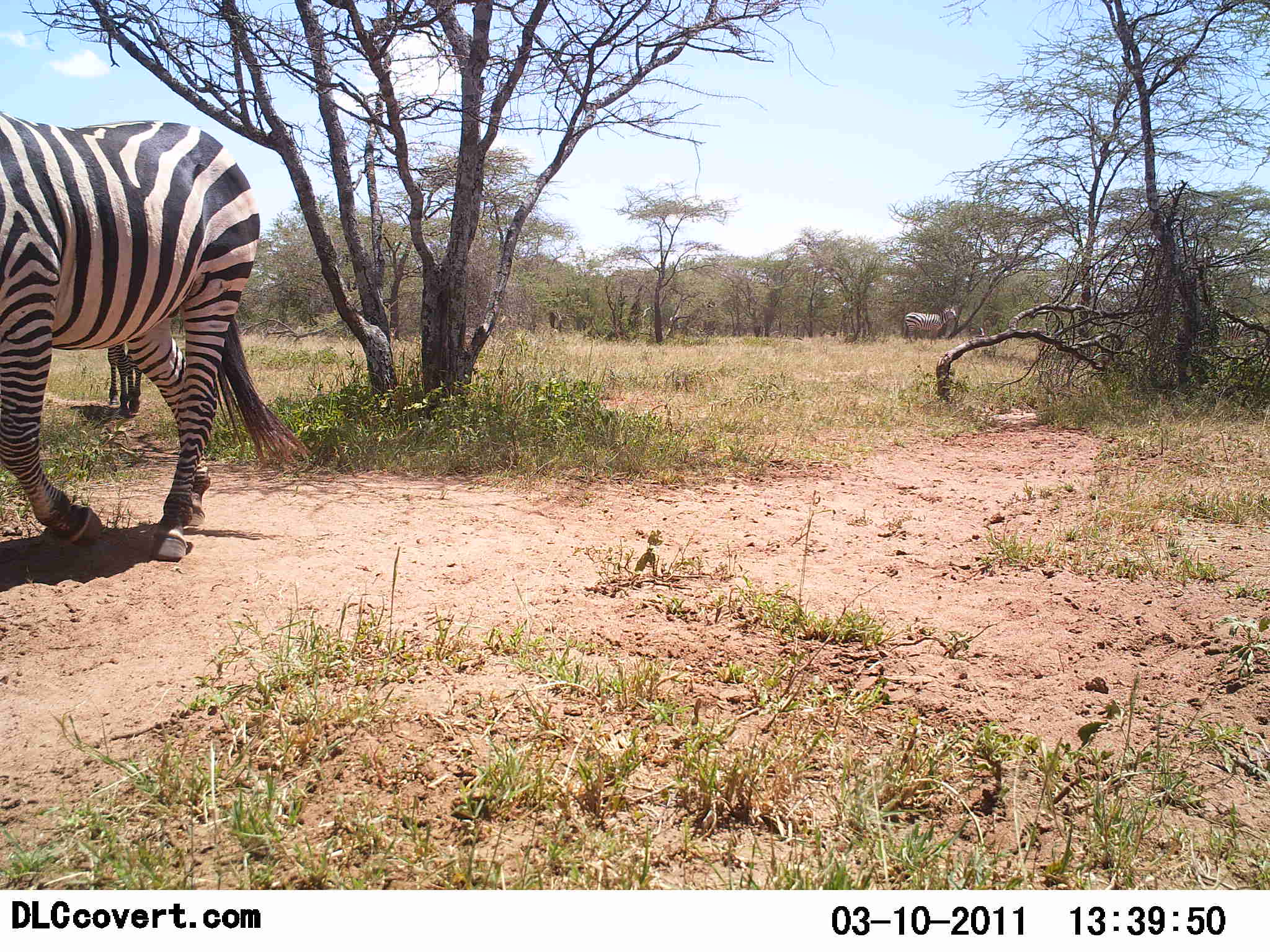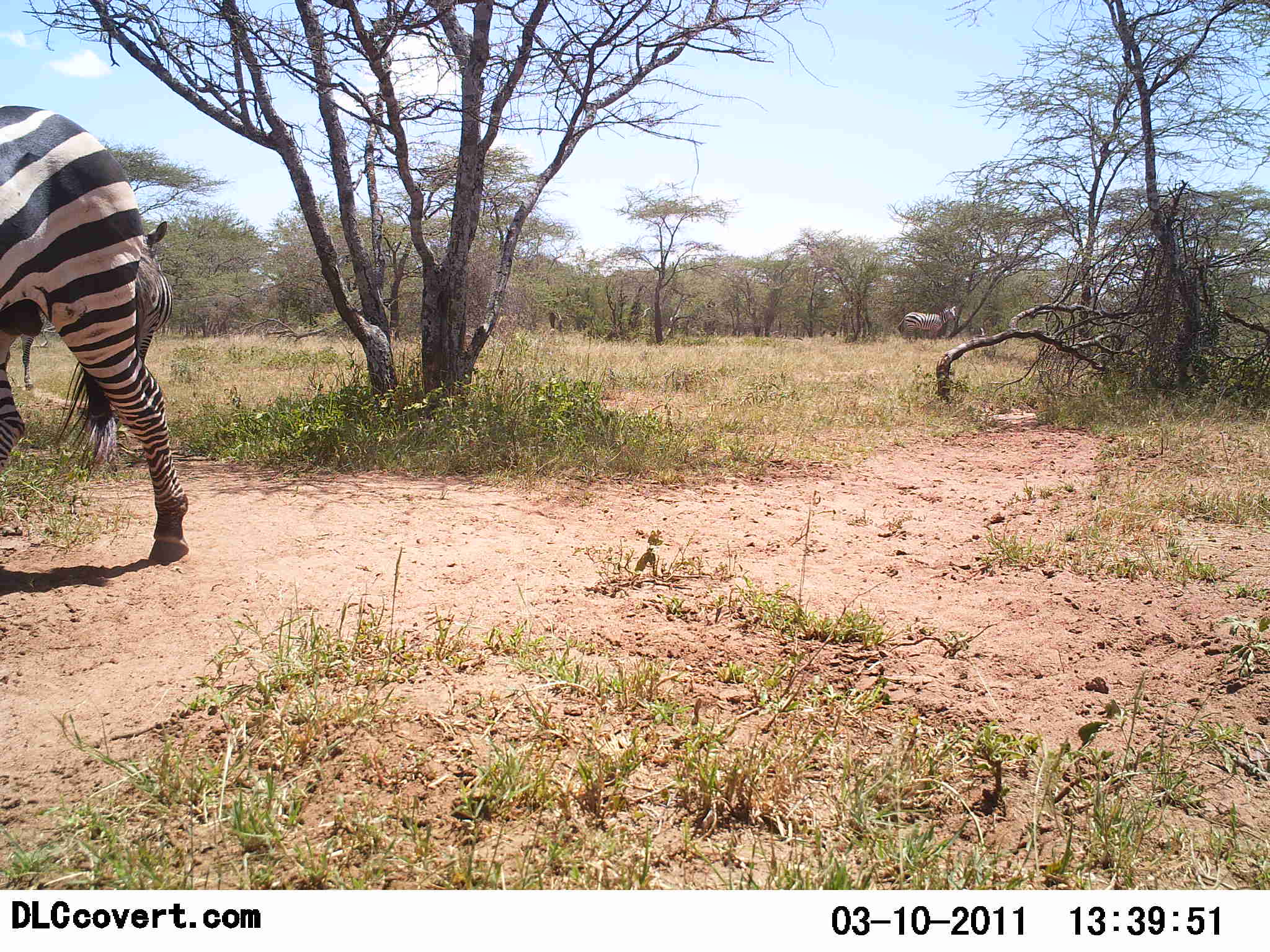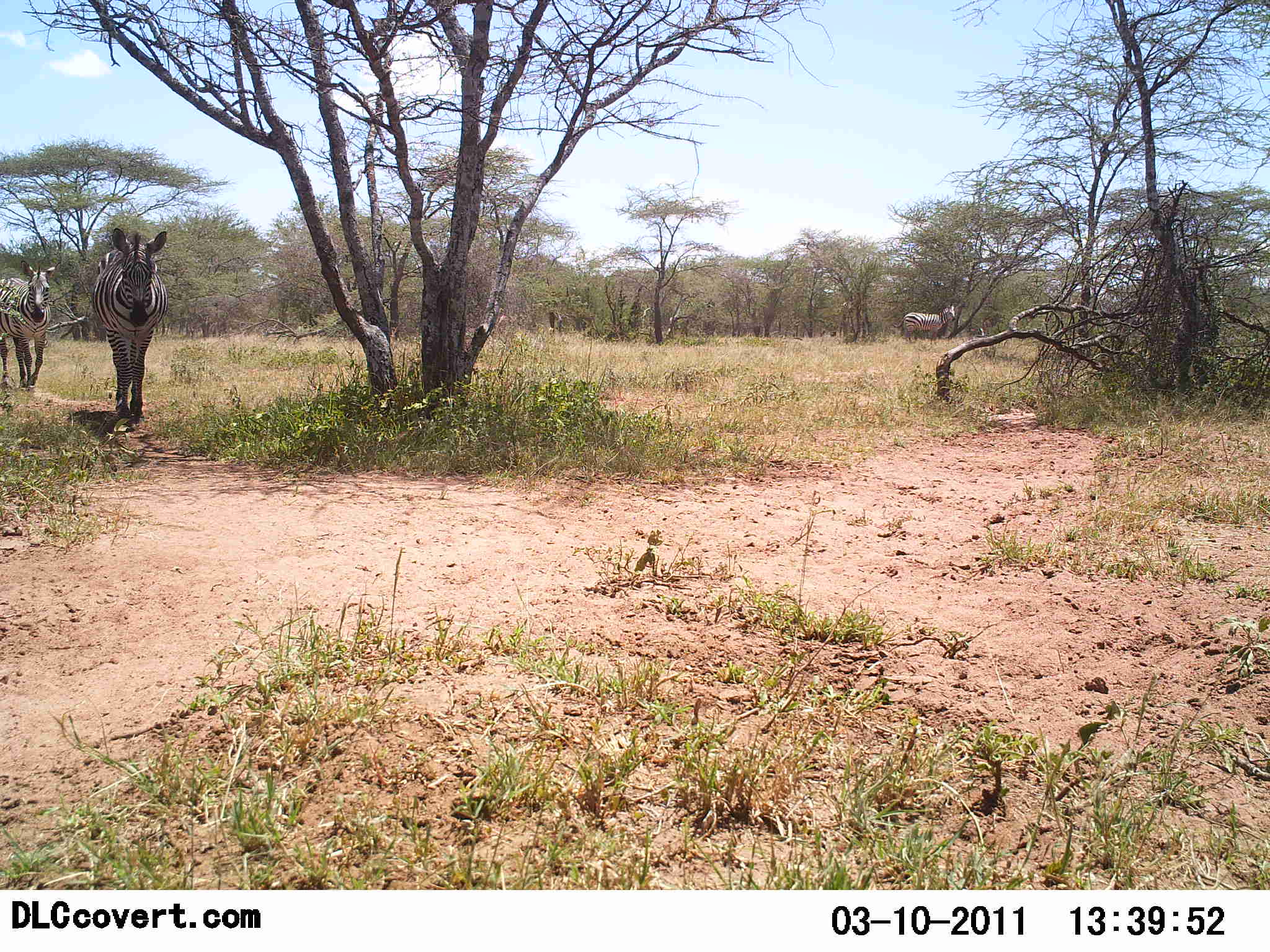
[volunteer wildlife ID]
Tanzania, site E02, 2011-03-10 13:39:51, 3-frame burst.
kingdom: Animalia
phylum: Chordata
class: Mammalia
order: Perissodactyla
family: Equidae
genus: Equus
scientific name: Equus quagga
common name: plains zebra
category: zebra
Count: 3.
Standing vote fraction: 36%.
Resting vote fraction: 0%.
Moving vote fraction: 91%.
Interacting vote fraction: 0%.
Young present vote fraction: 0%.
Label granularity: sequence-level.